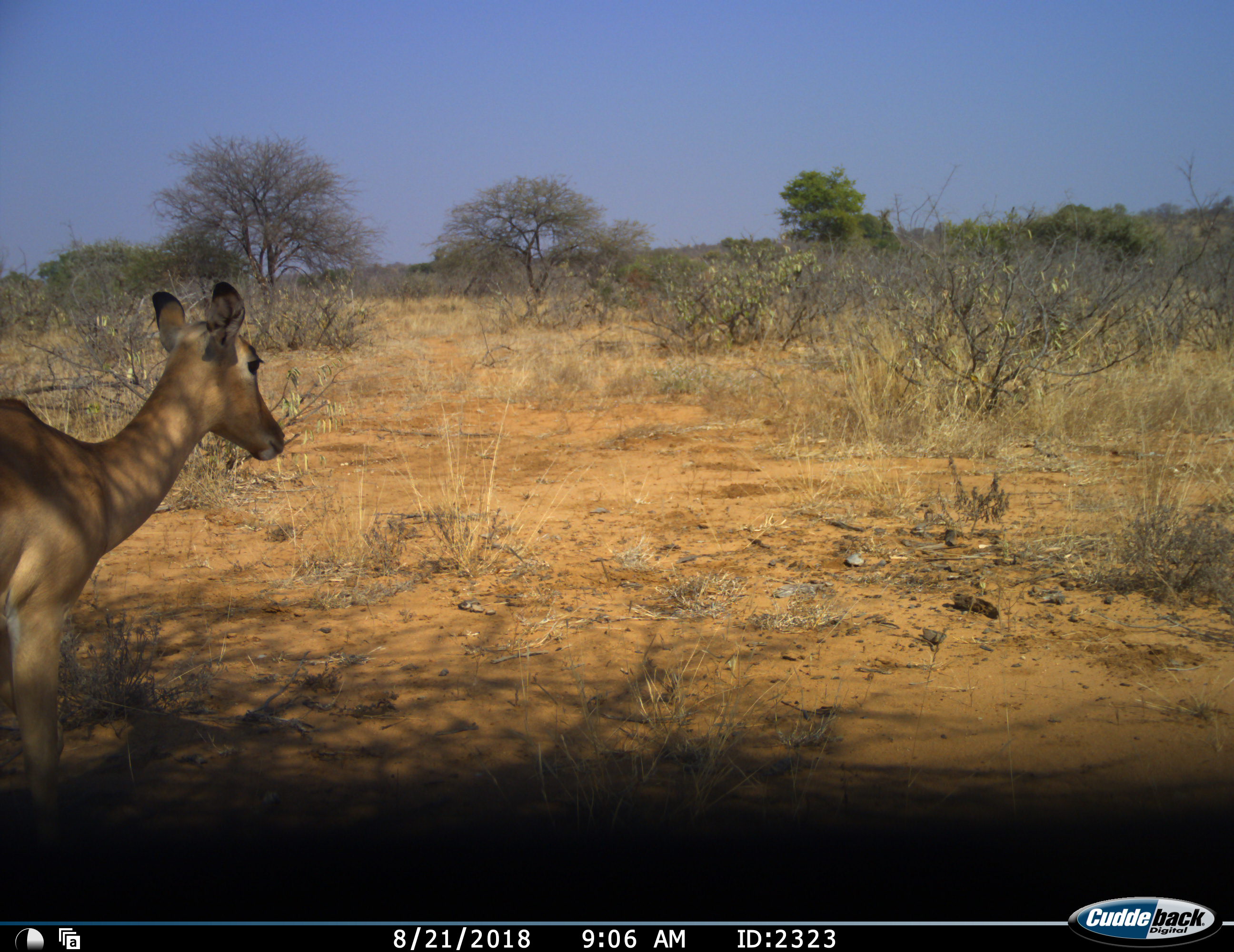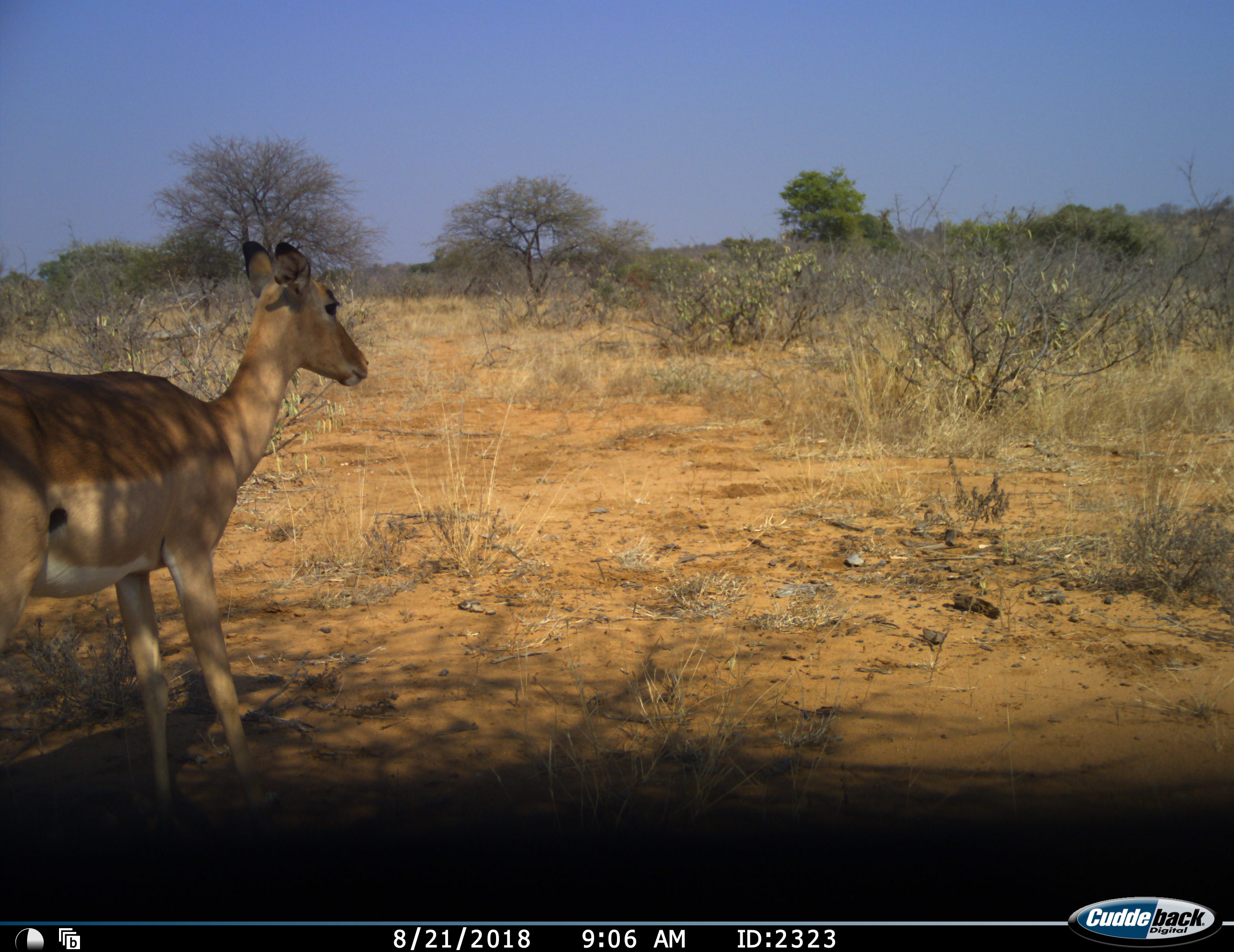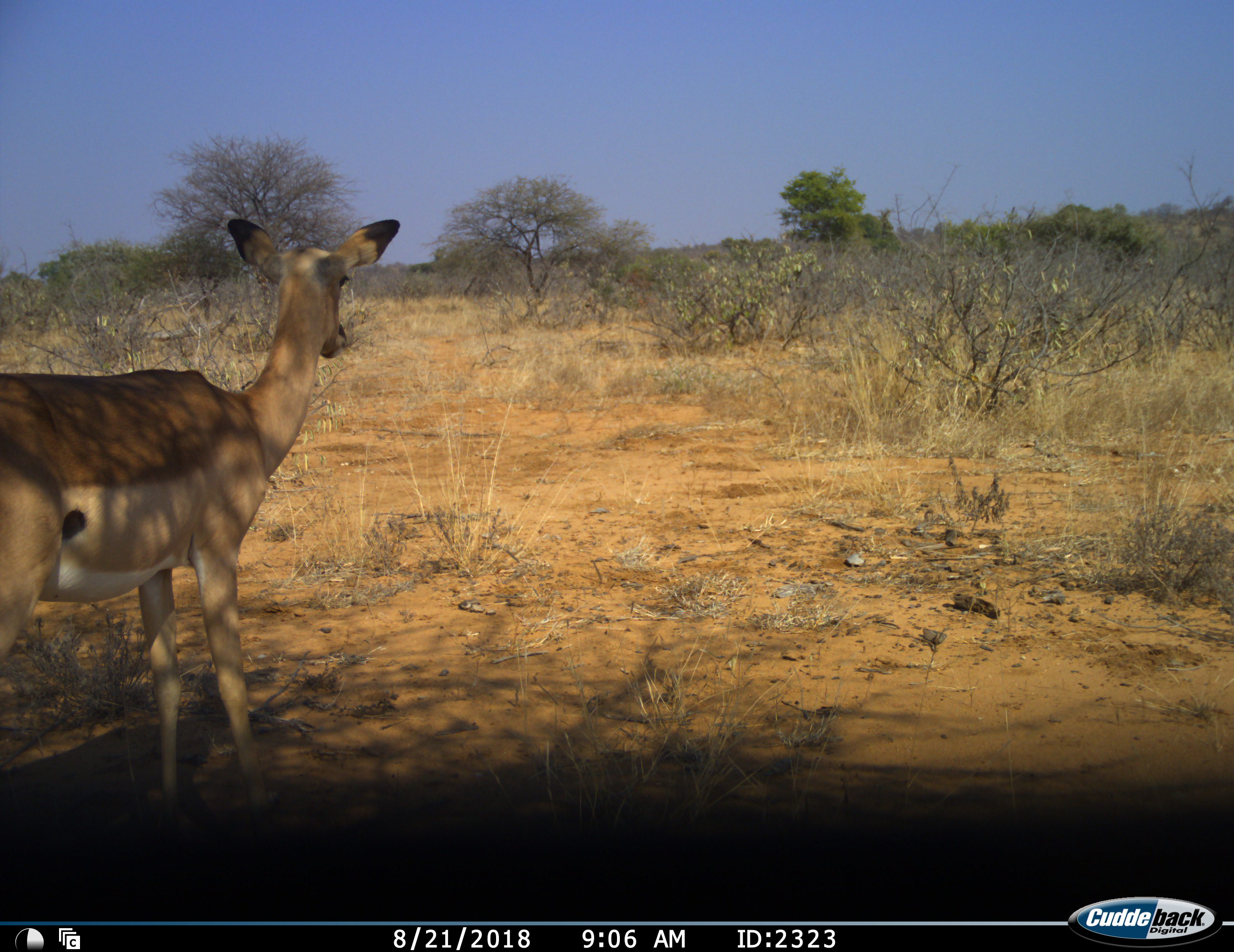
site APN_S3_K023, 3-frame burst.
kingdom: Animalia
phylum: Chordata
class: Mammalia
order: Artiodactyla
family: Bovidae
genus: Aepyceros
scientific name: Aepyceros melampus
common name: impala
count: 1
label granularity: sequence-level